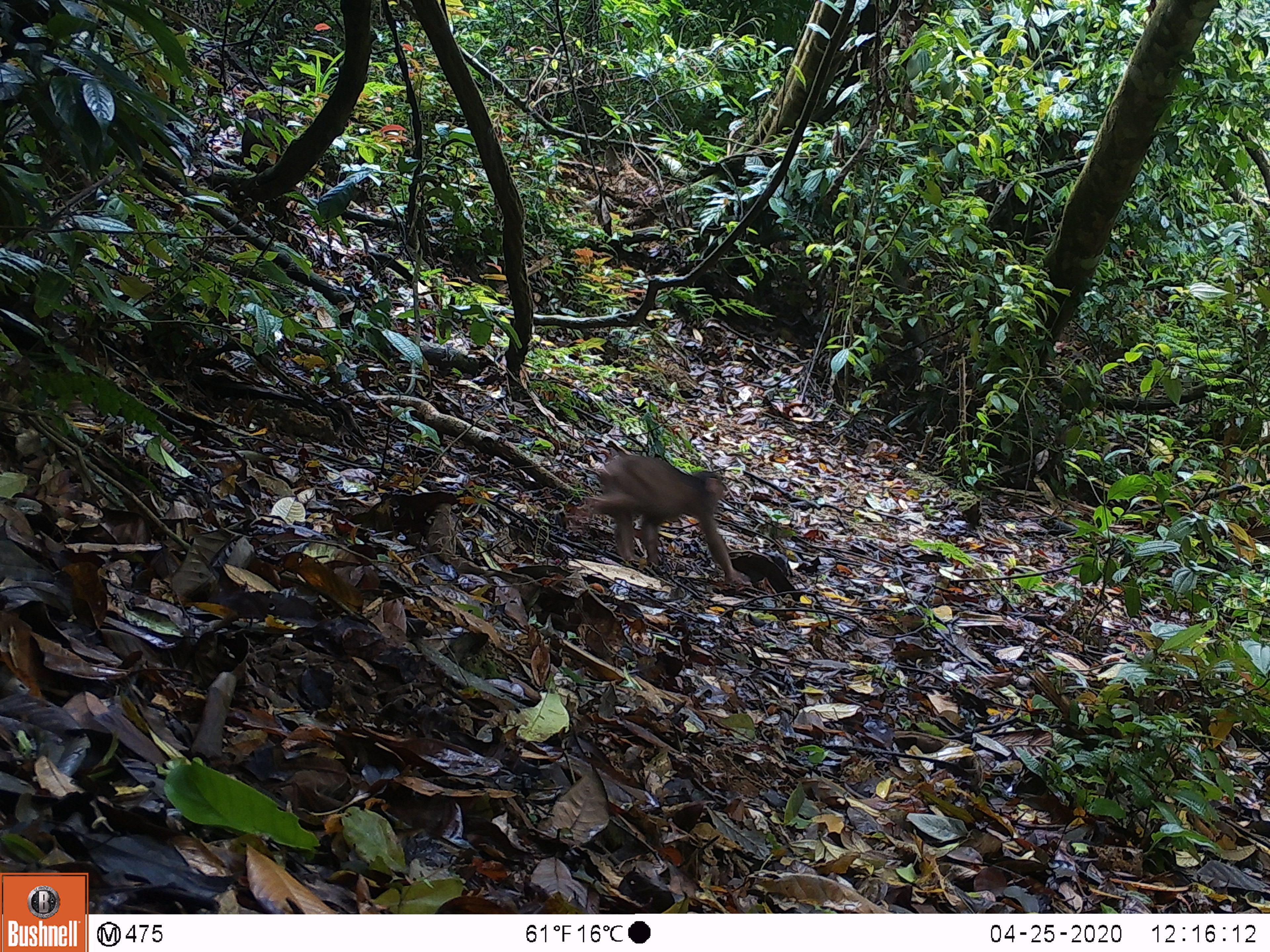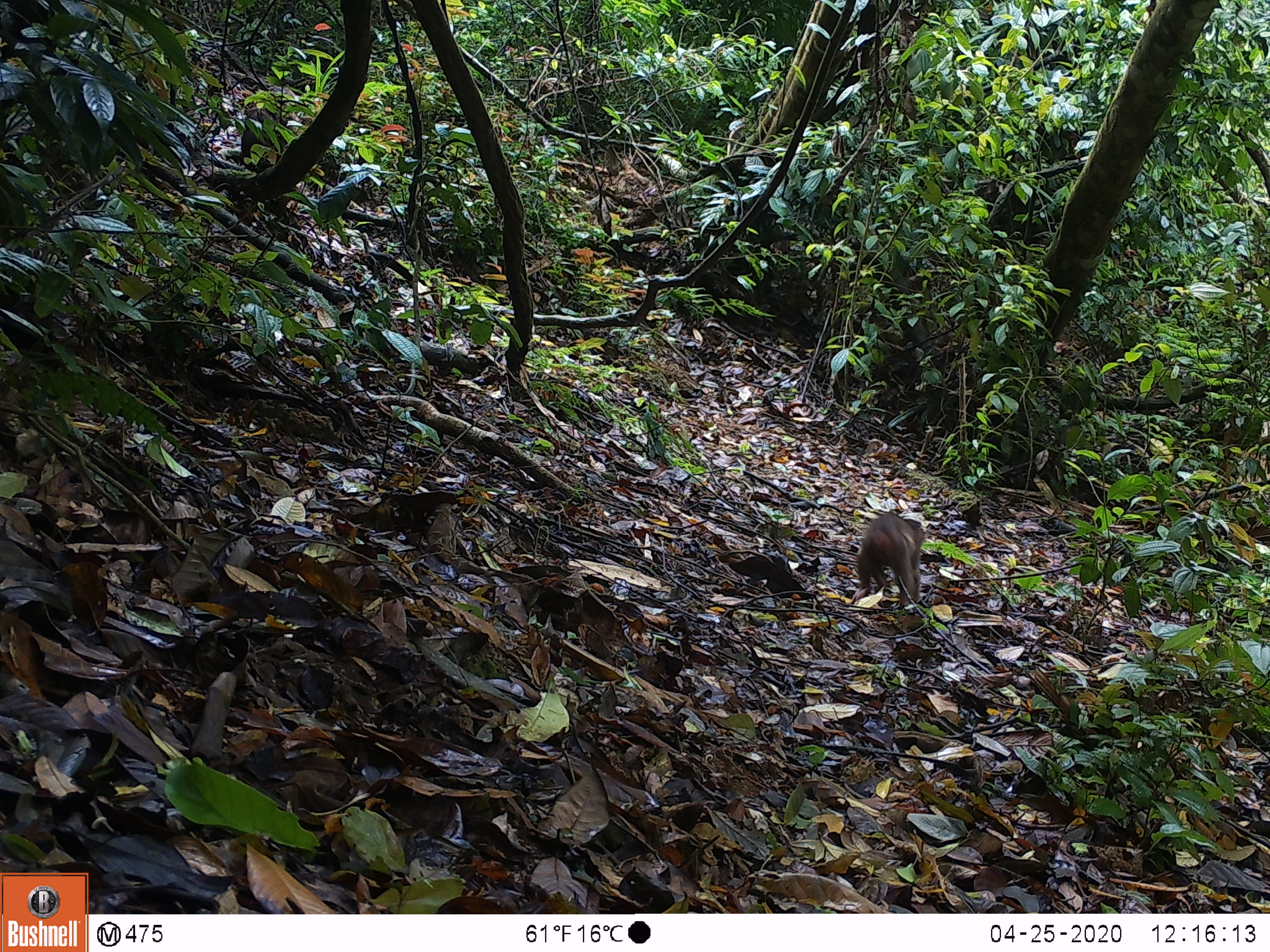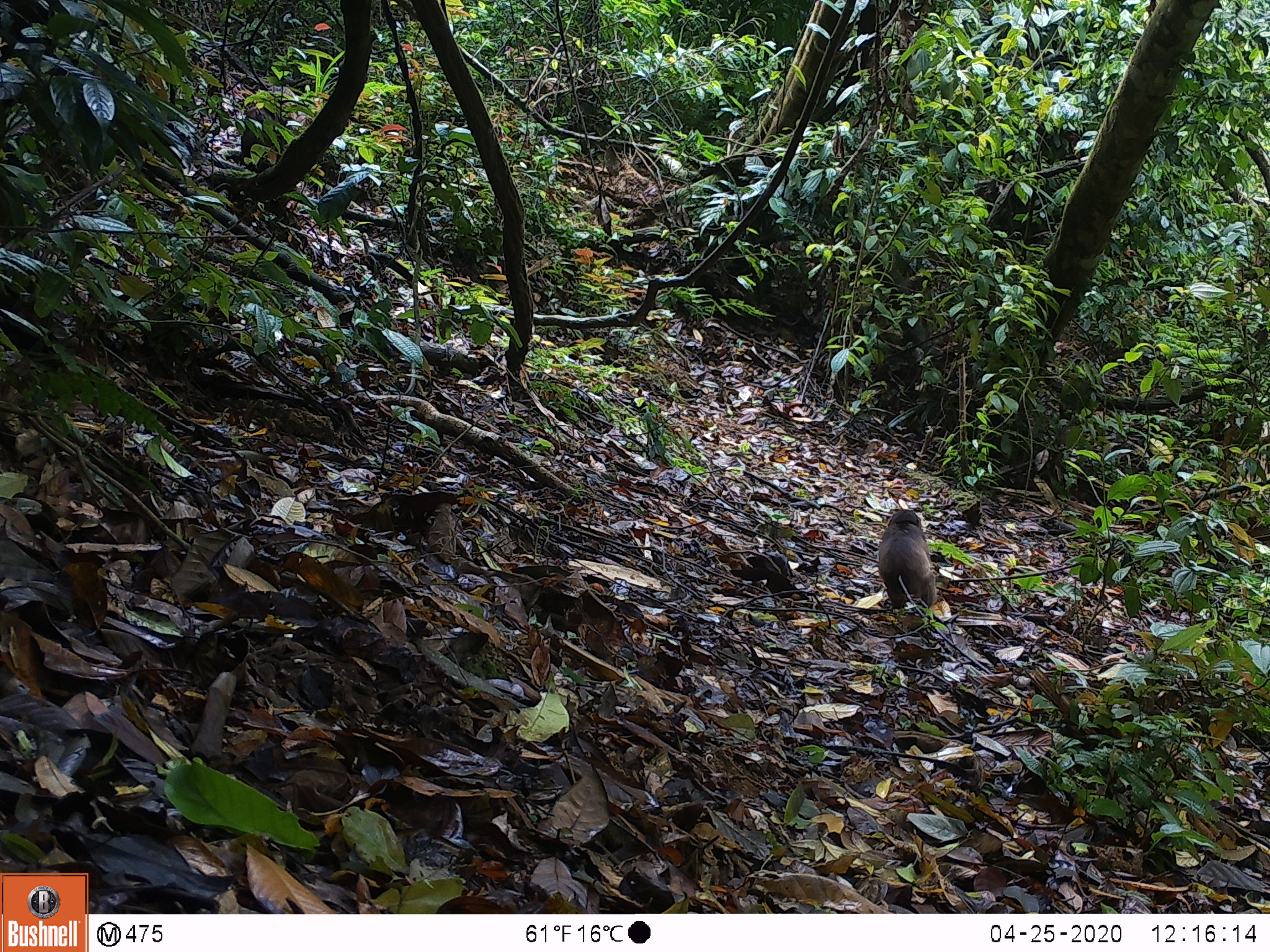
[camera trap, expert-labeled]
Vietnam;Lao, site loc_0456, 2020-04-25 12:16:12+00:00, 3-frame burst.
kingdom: Animalia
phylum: Chordata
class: Mammalia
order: Primates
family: Cercopithecidae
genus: Macaca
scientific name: Macaca arctoides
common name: stump-tailed macaque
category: stump tailed macaque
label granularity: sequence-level